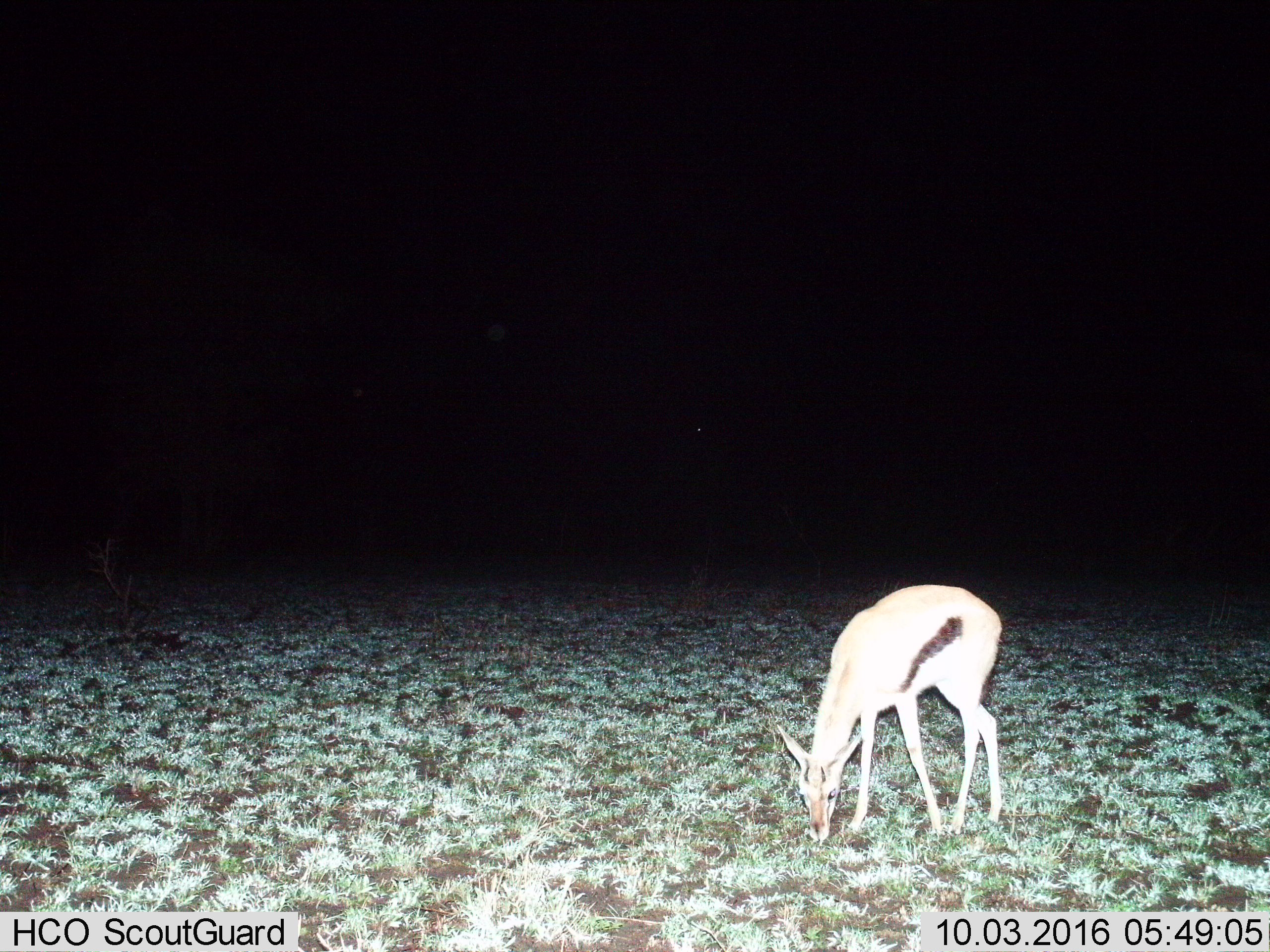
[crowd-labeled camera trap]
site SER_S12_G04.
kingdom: Animalia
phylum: Chordata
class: Mammalia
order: Artiodactyla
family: Bovidae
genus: Eudorcas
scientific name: Eudorcas thomsonii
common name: thomson's gazelle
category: gazellethomsons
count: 1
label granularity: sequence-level